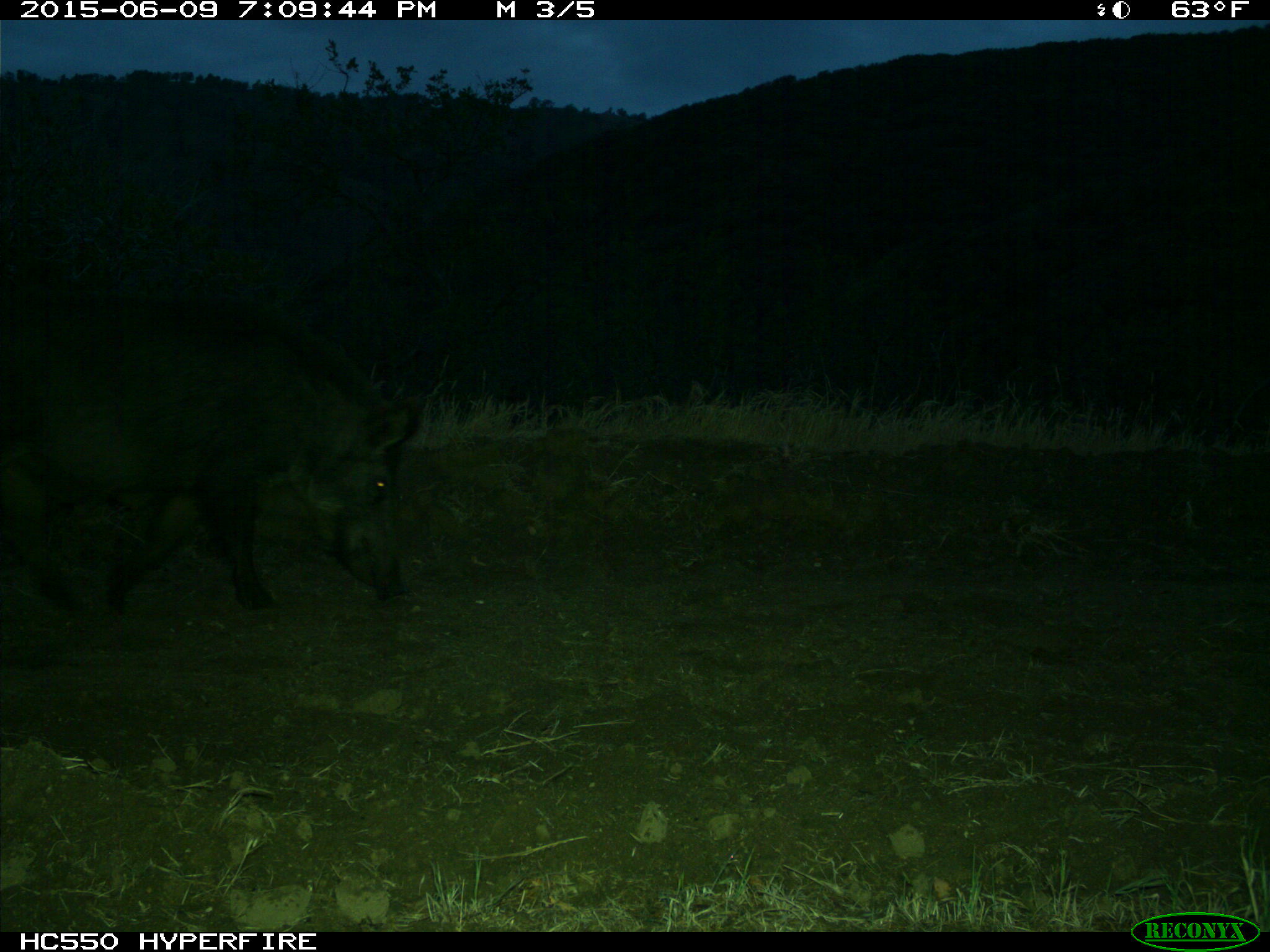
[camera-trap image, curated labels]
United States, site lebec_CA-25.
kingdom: Animalia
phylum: Chordata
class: Mammalia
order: Artiodactyla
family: Suidae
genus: Sus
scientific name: Sus scrofa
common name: wild boar